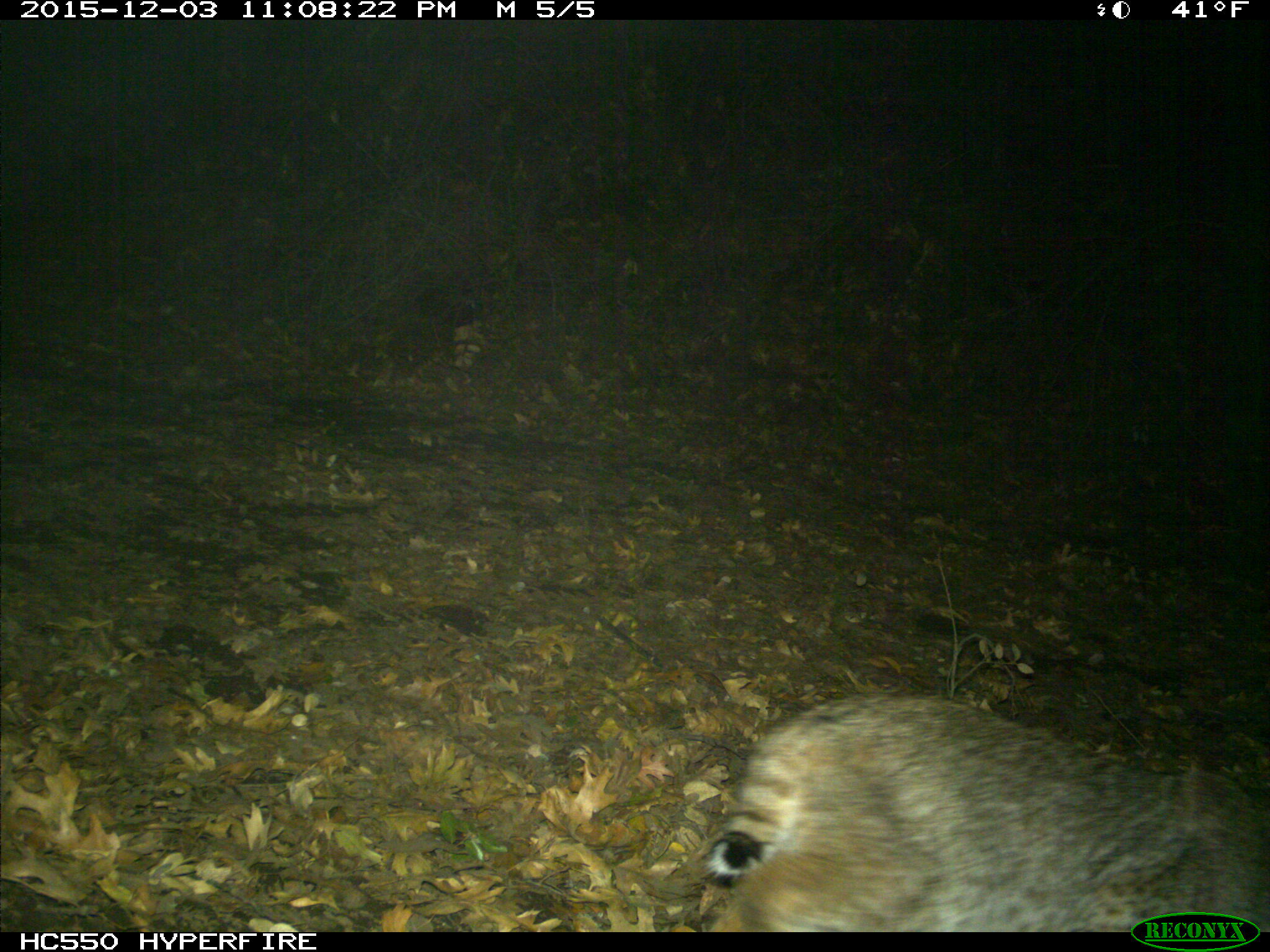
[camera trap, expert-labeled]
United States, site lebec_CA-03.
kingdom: Animalia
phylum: Chordata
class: Mammalia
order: Carnivora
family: Felidae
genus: Lynx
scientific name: Lynx rufus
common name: bobcat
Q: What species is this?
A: Lynx rufus (bobcat).